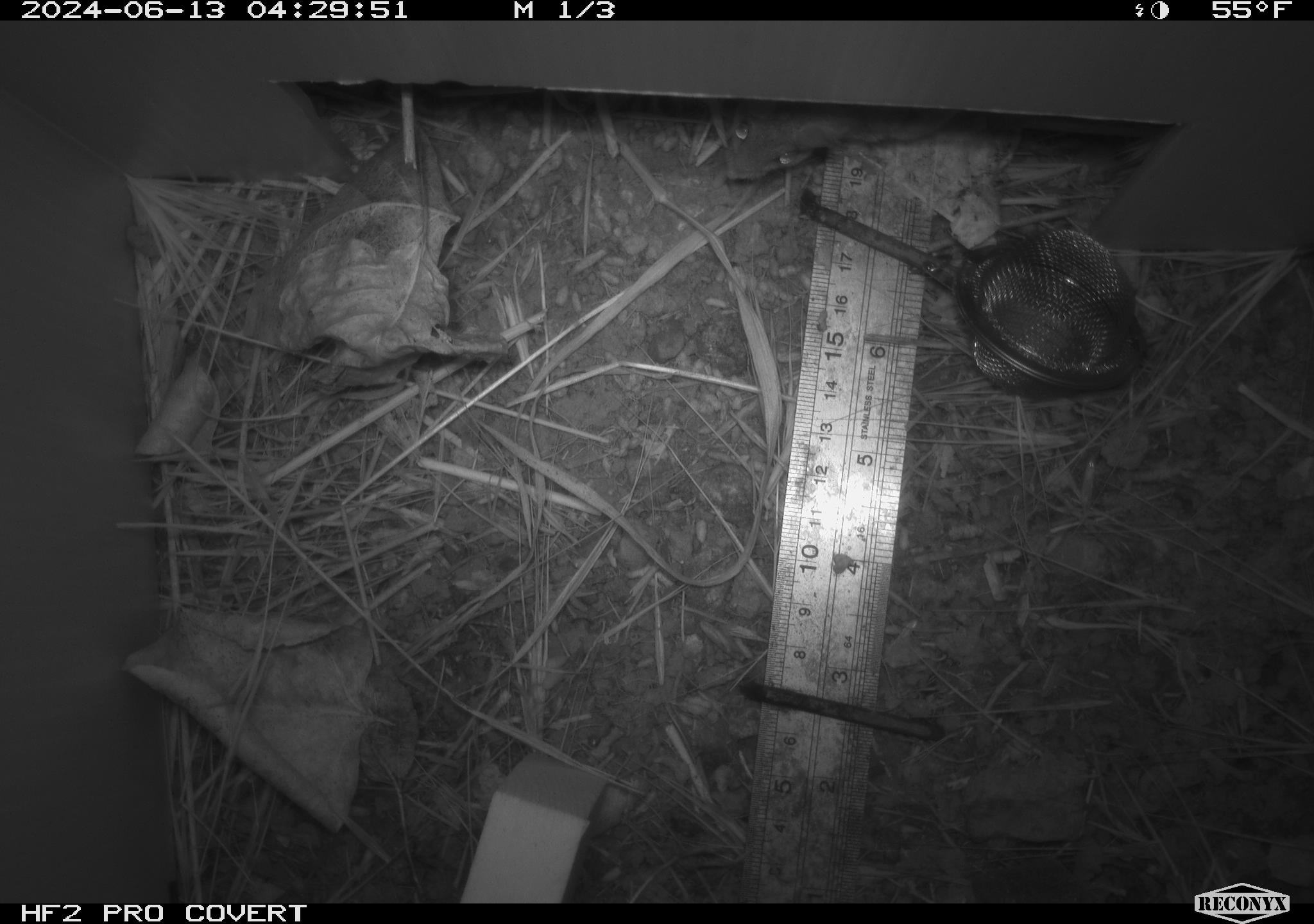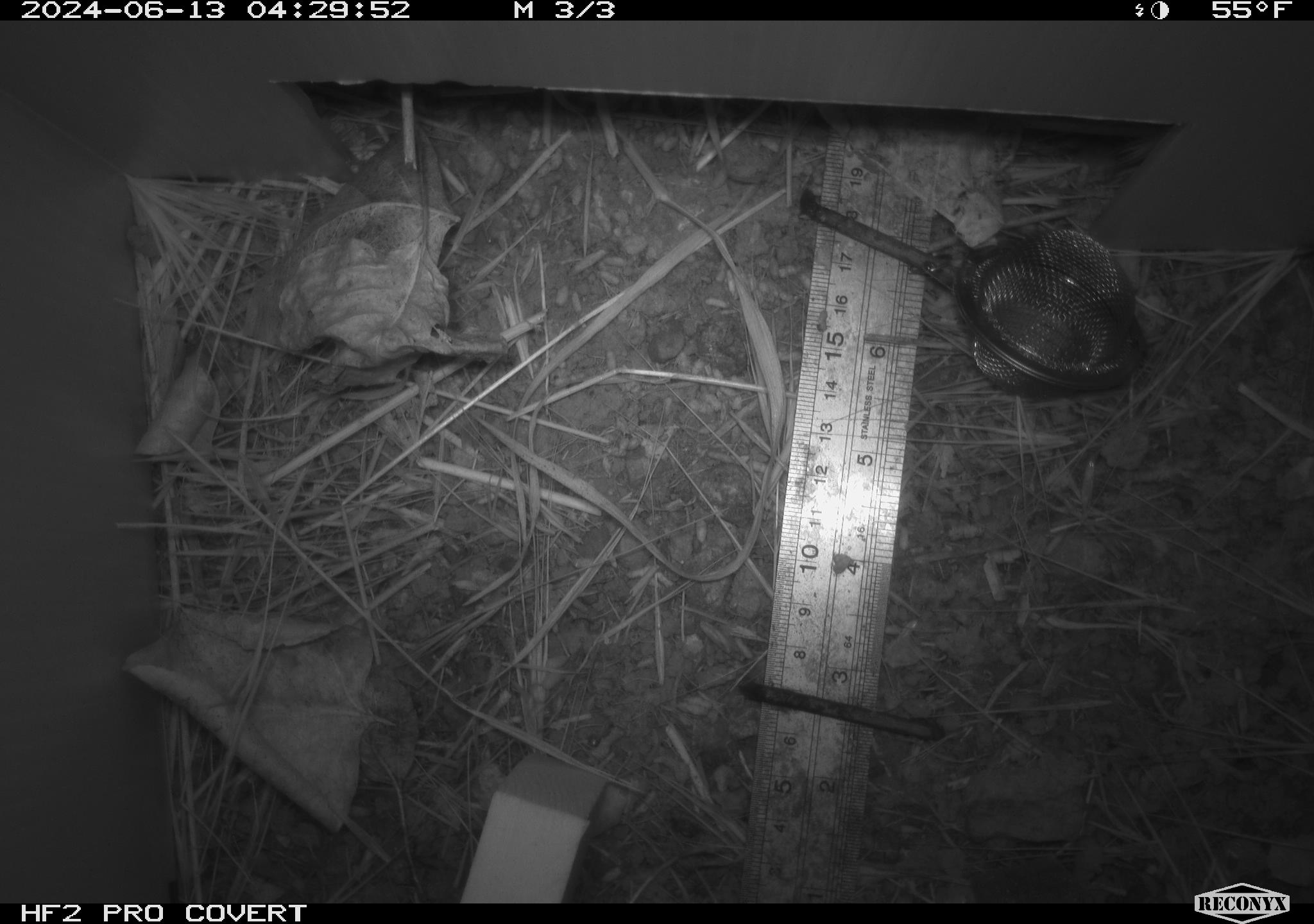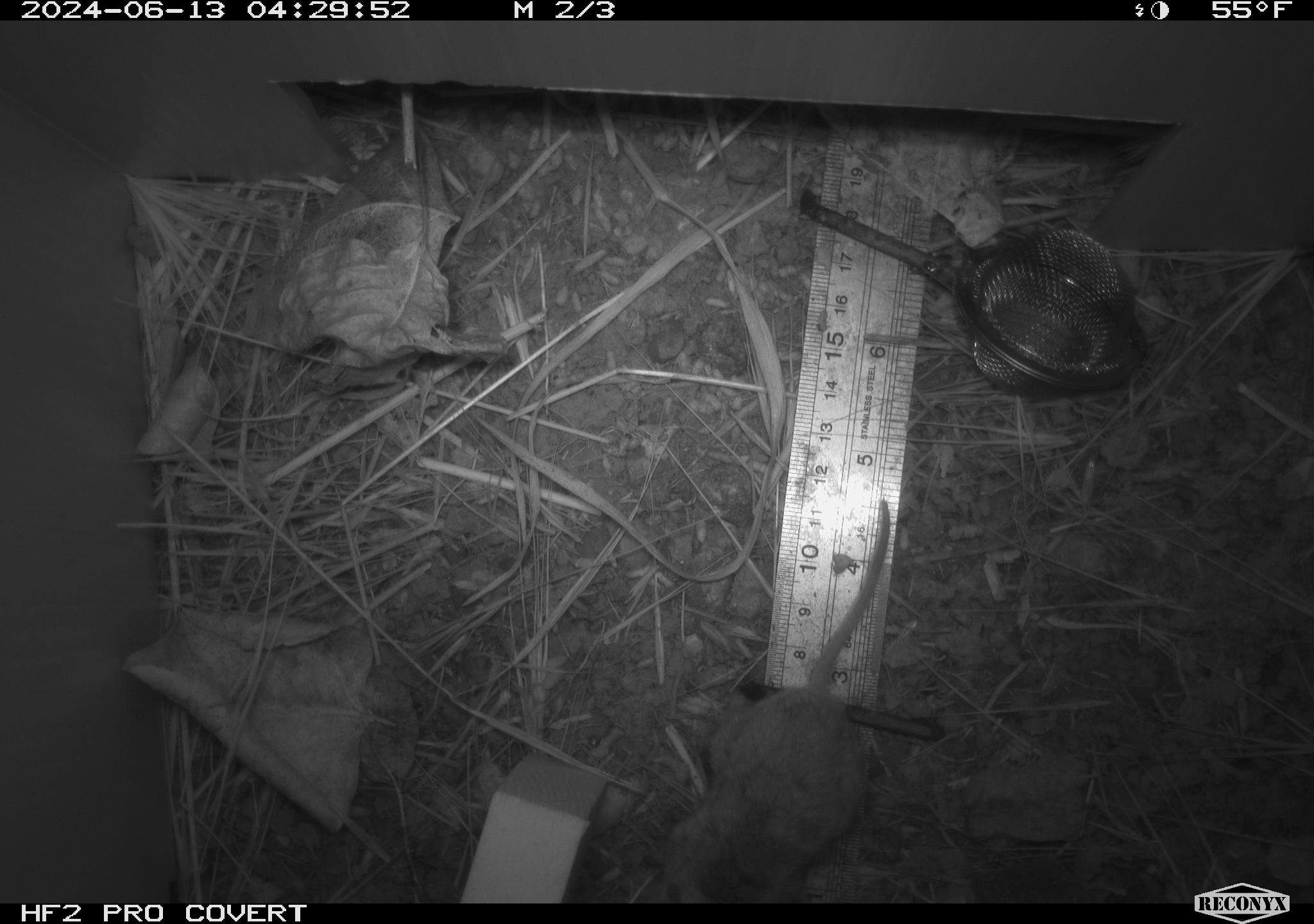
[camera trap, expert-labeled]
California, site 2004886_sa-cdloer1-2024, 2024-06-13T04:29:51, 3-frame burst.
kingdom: Animalia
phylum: Chordata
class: Mammalia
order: Rodentia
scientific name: Rodentia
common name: mouse species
Mouse species (Rodentia).